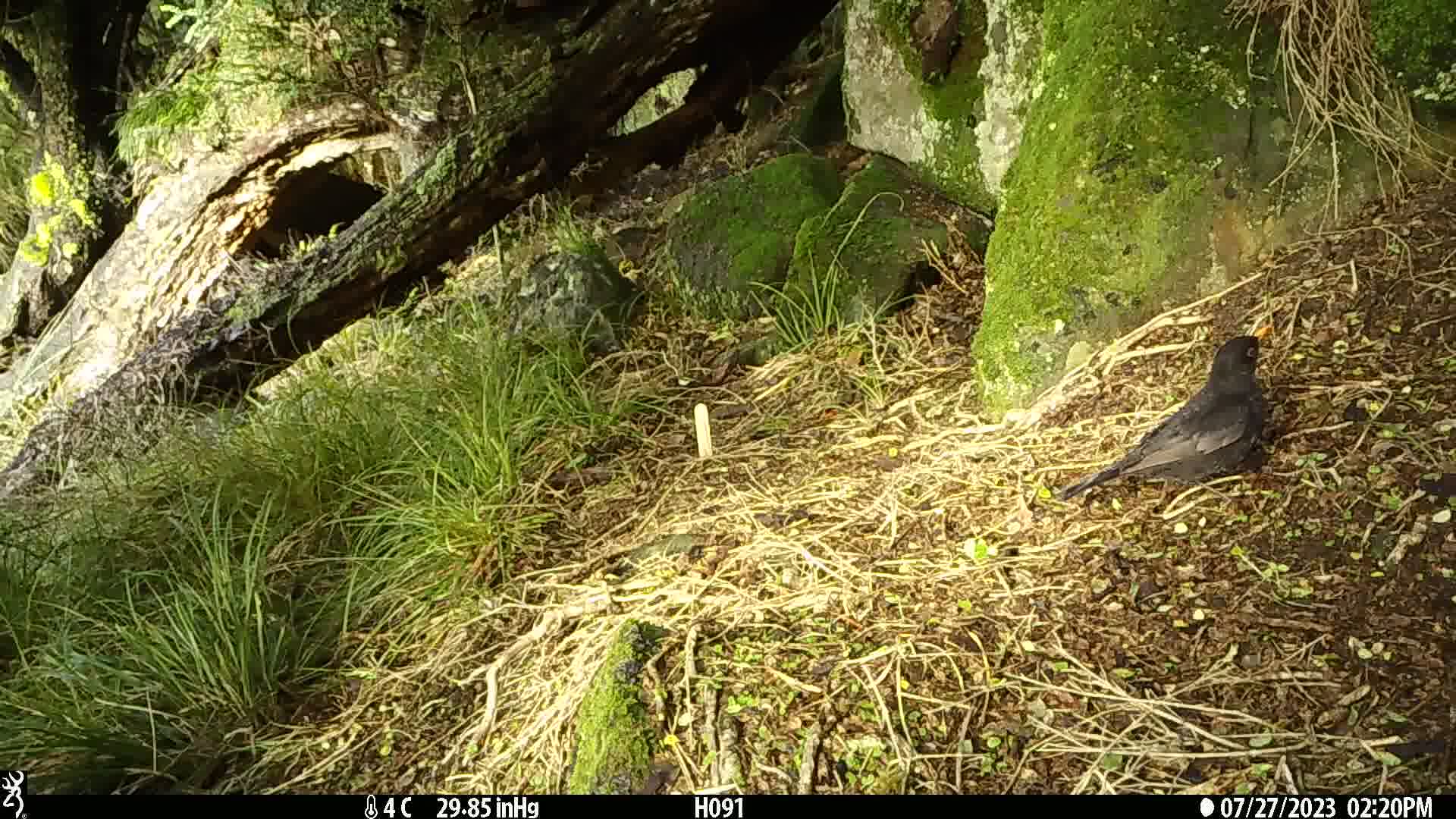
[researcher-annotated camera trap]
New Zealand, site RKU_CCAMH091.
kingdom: Animalia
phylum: Chordata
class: Aves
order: Passeriformes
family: Turdidae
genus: Turdus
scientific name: Turdus merula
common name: eurasian blackbird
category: blackbird